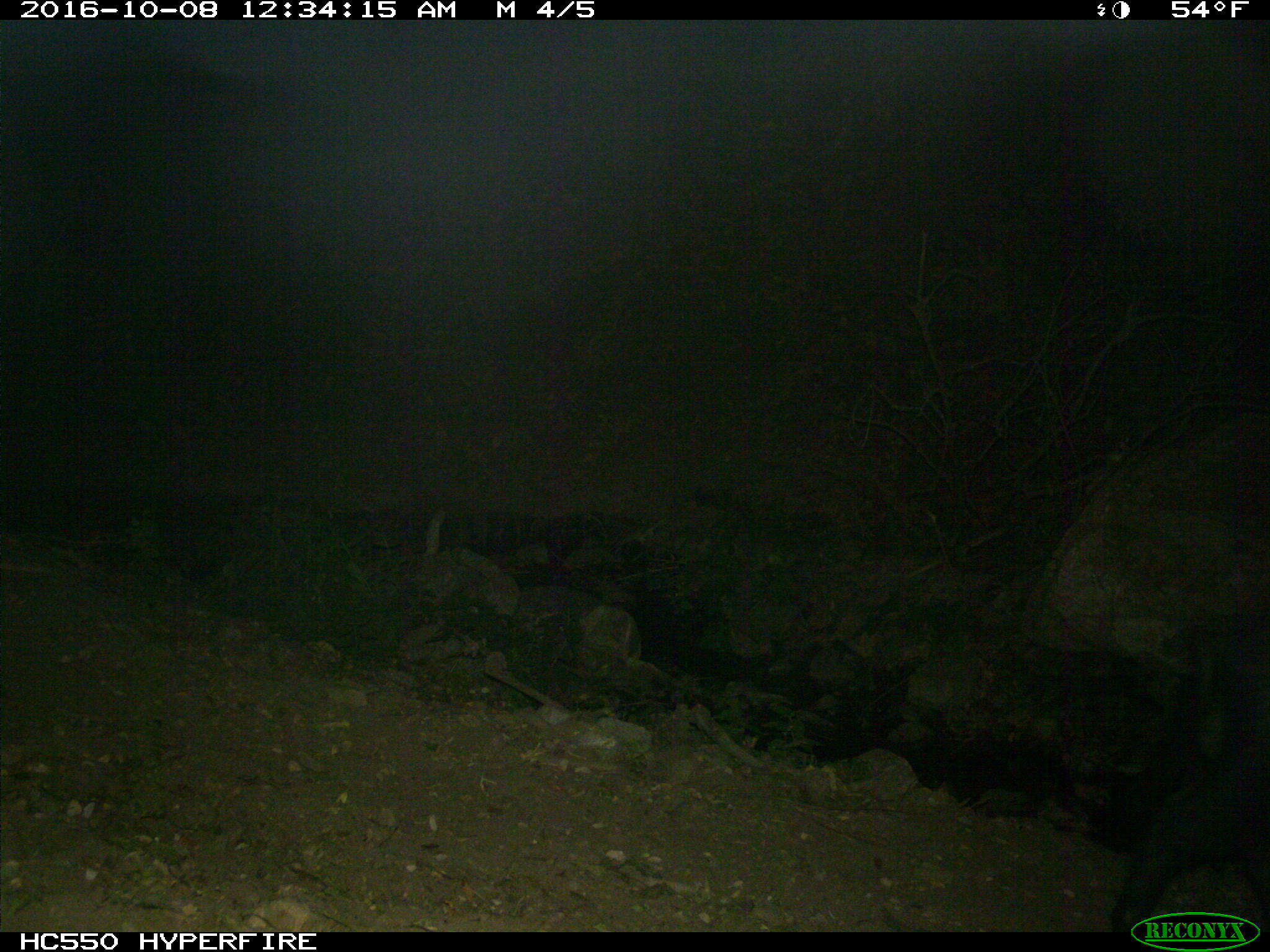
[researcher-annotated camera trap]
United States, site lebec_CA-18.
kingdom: Animalia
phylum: Chordata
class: Mammalia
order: Artiodactyla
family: Suidae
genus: Sus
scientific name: Sus scrofa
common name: wild boar